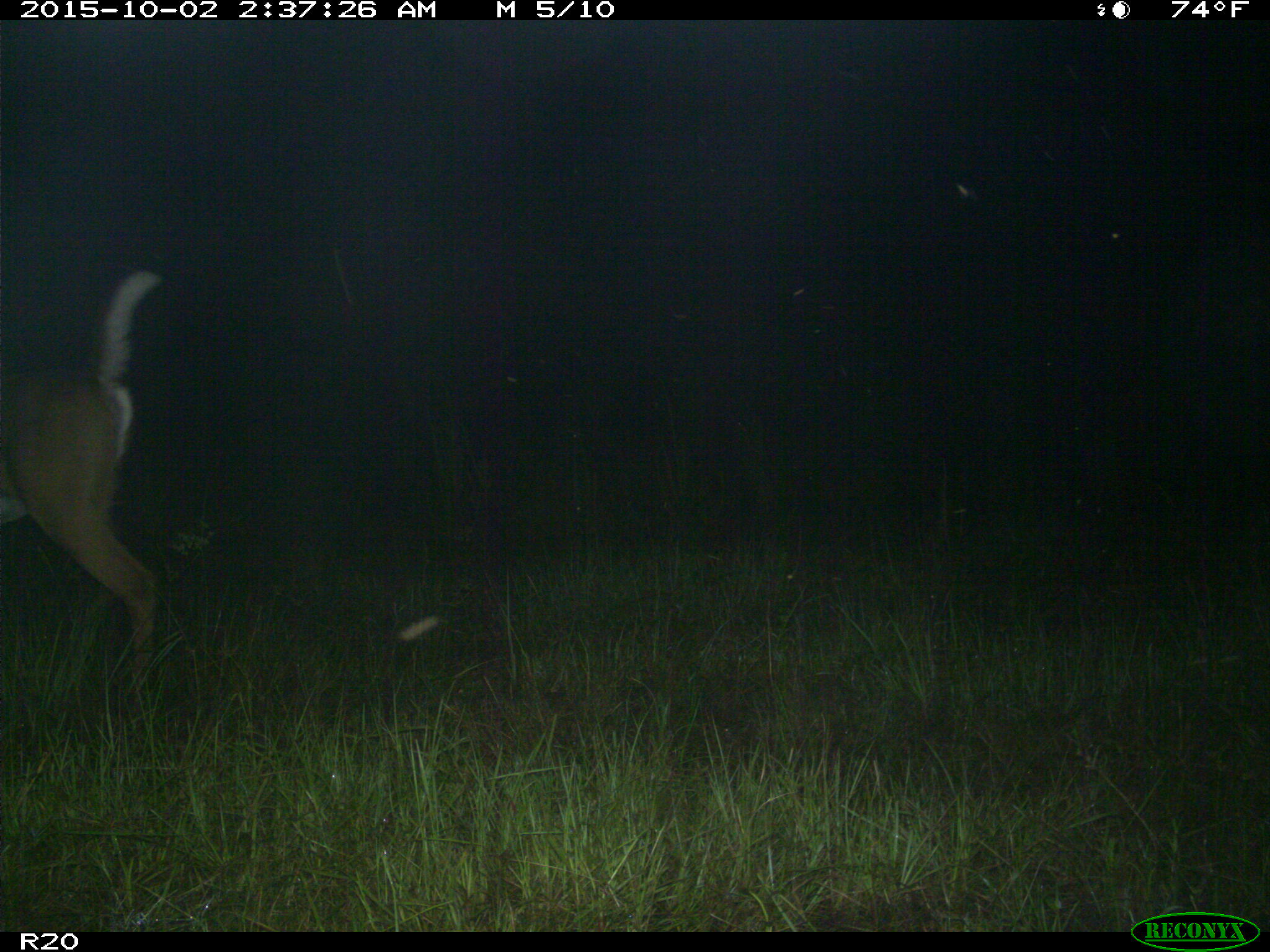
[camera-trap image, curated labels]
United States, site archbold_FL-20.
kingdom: Animalia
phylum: Chordata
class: Mammalia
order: Artiodactyla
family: Cervidae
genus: Odocoileus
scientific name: Odocoileus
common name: deer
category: unidentified deer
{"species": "unidentified deer (deer) (Odocoileus)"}